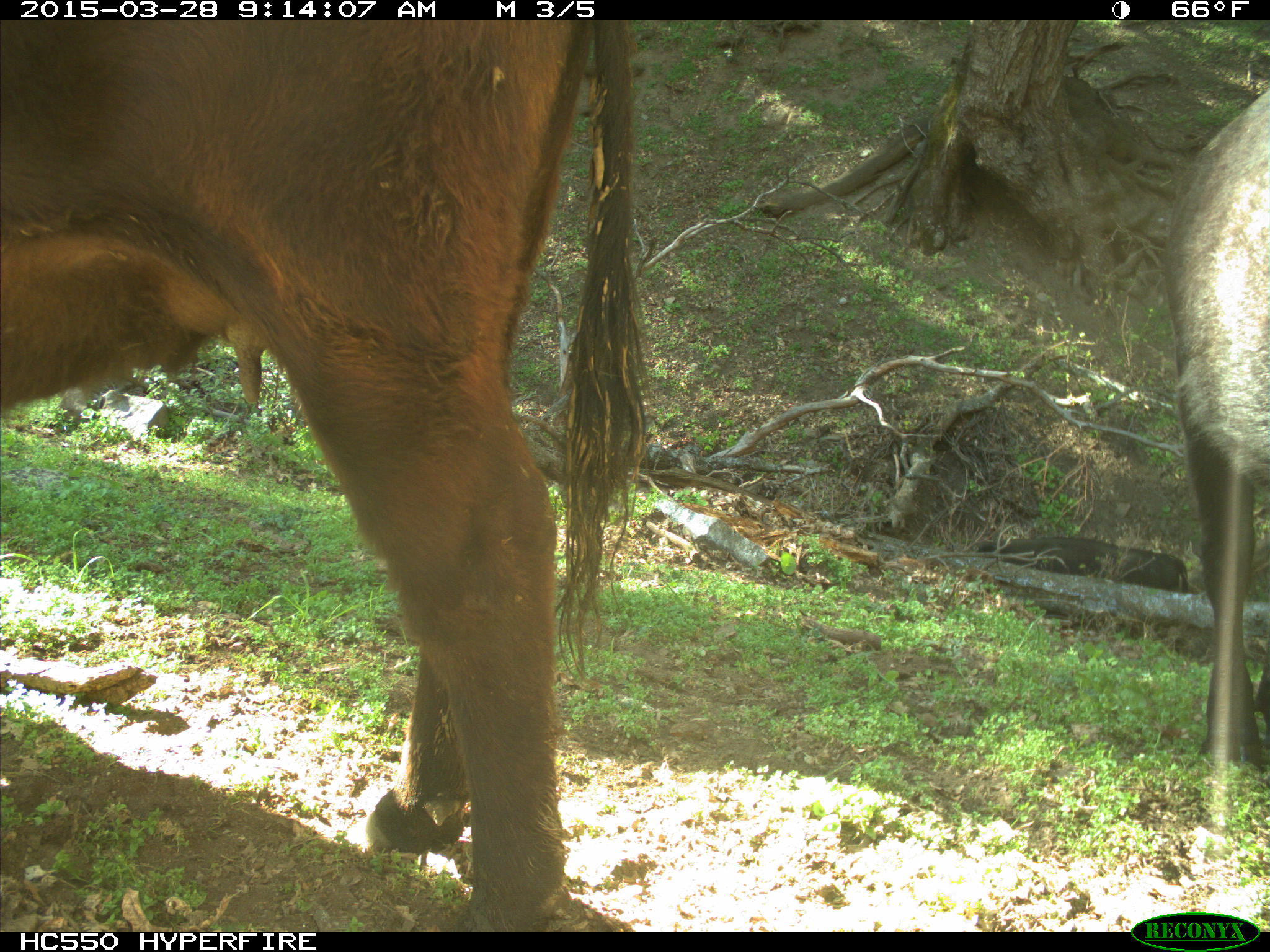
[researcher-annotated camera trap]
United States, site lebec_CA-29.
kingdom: Animalia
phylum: Chordata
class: Mammalia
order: Artiodactyla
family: Bovidae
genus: Bos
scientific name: Bos taurus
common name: domestic cow